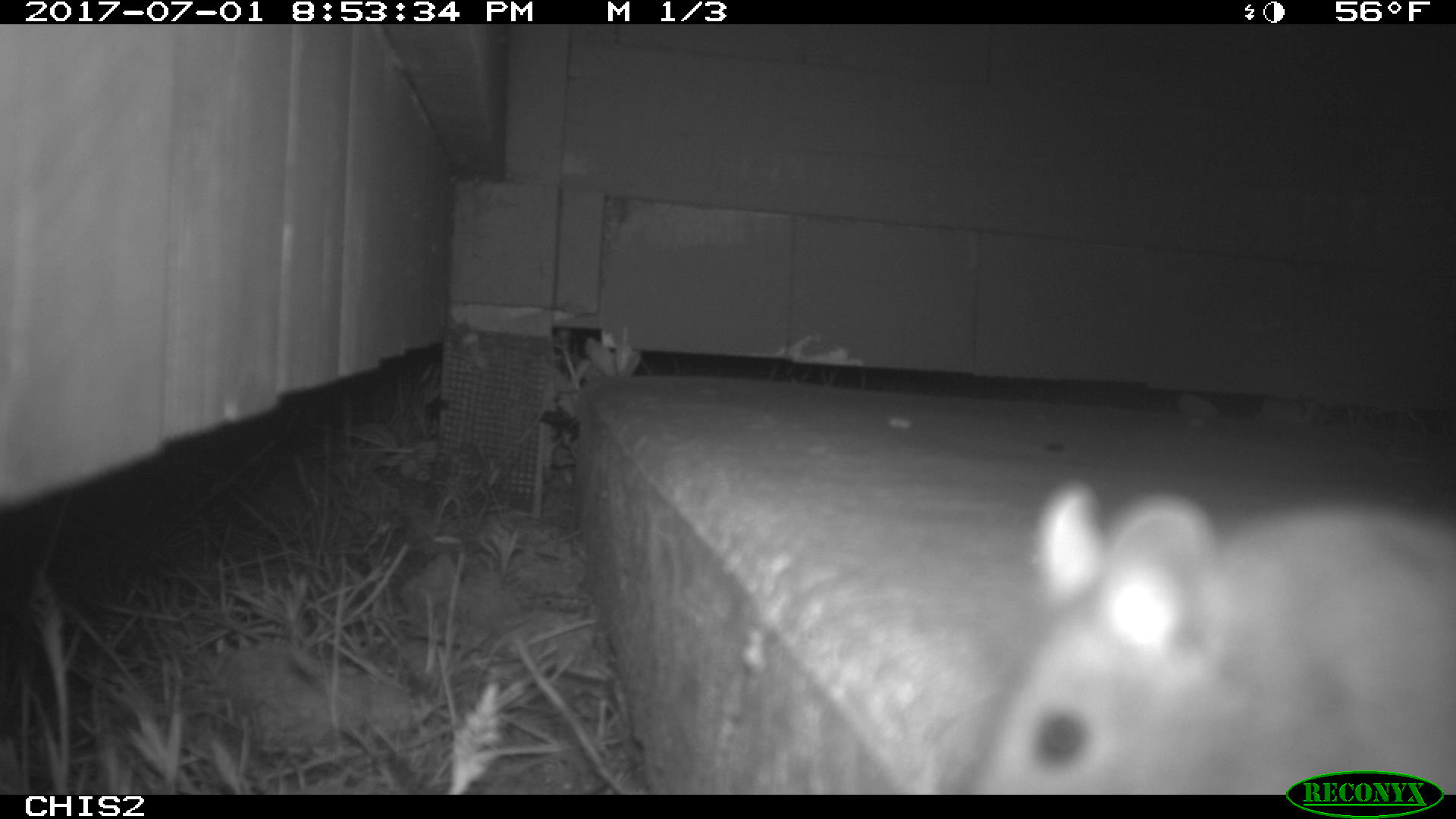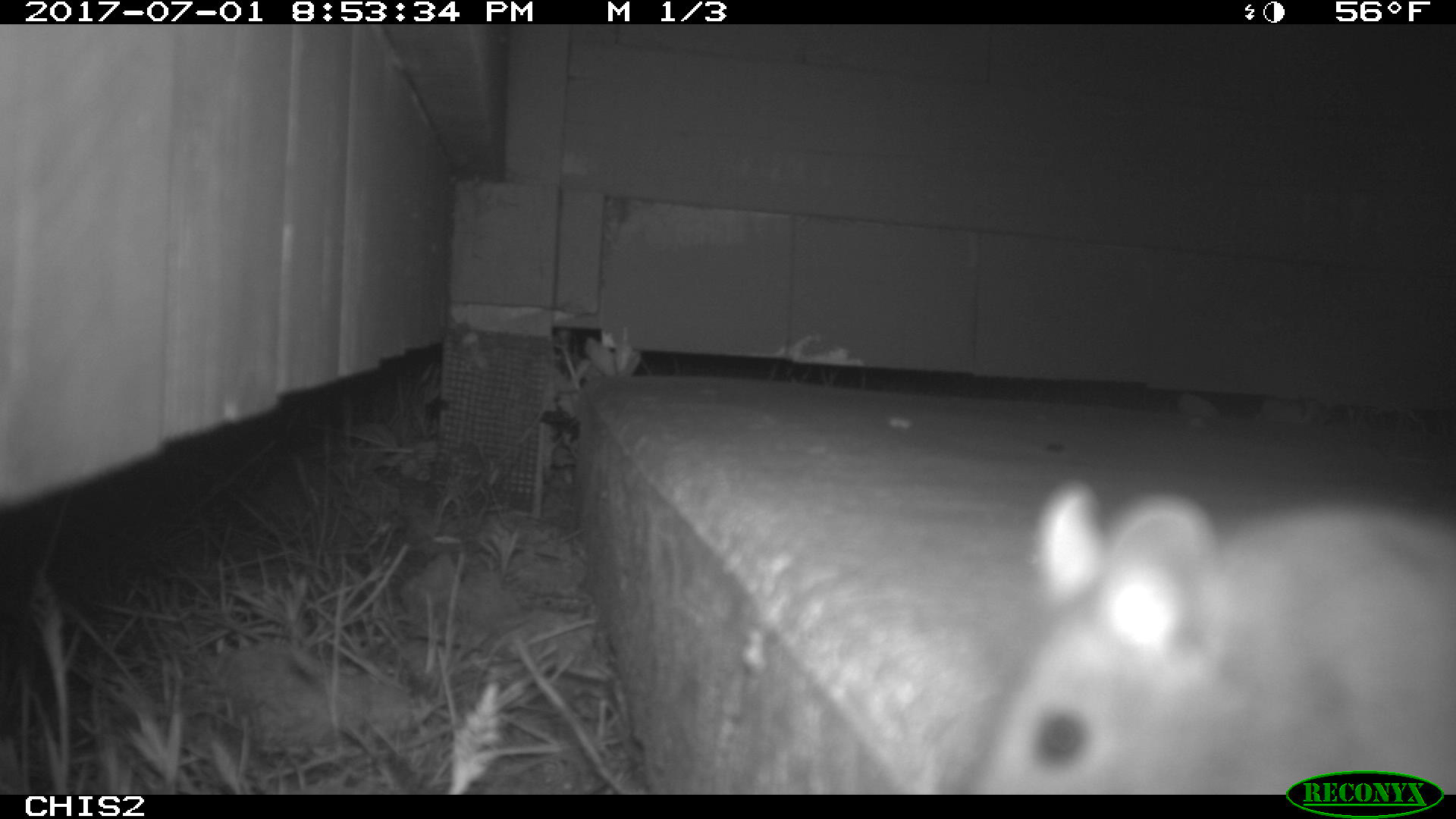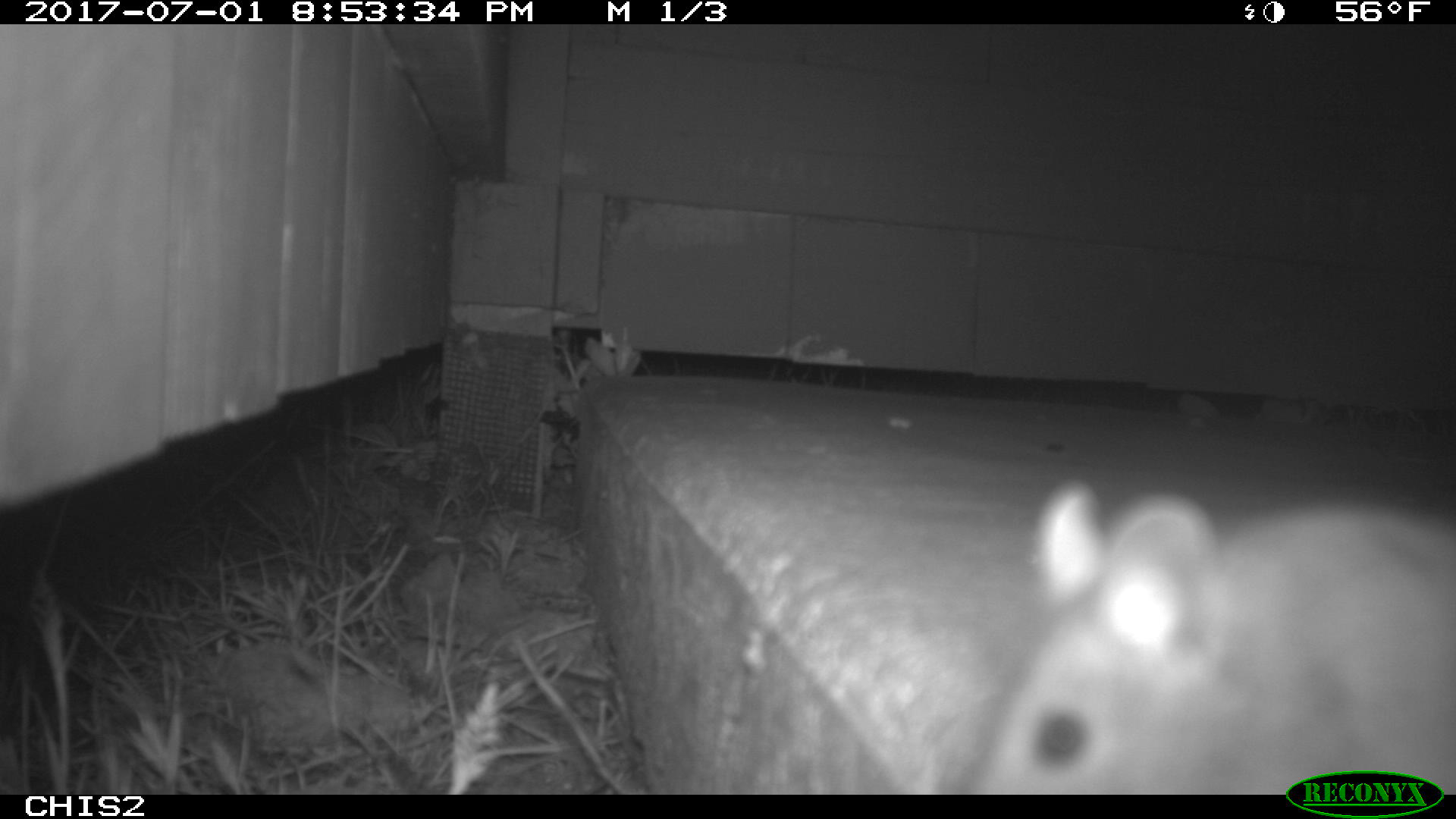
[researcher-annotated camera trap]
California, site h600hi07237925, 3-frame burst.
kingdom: Animalia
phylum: Chordata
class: Mammalia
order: Rodentia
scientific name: Rodentia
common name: rodent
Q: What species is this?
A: Rodent (Rodentia).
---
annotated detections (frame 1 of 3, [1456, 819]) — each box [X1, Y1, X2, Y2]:
rodent: [968, 482, 1455, 790]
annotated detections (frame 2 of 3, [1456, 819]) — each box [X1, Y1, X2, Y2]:
rodent: [974, 482, 1455, 795]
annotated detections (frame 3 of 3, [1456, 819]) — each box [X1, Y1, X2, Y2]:
rodent: [947, 479, 1455, 793]